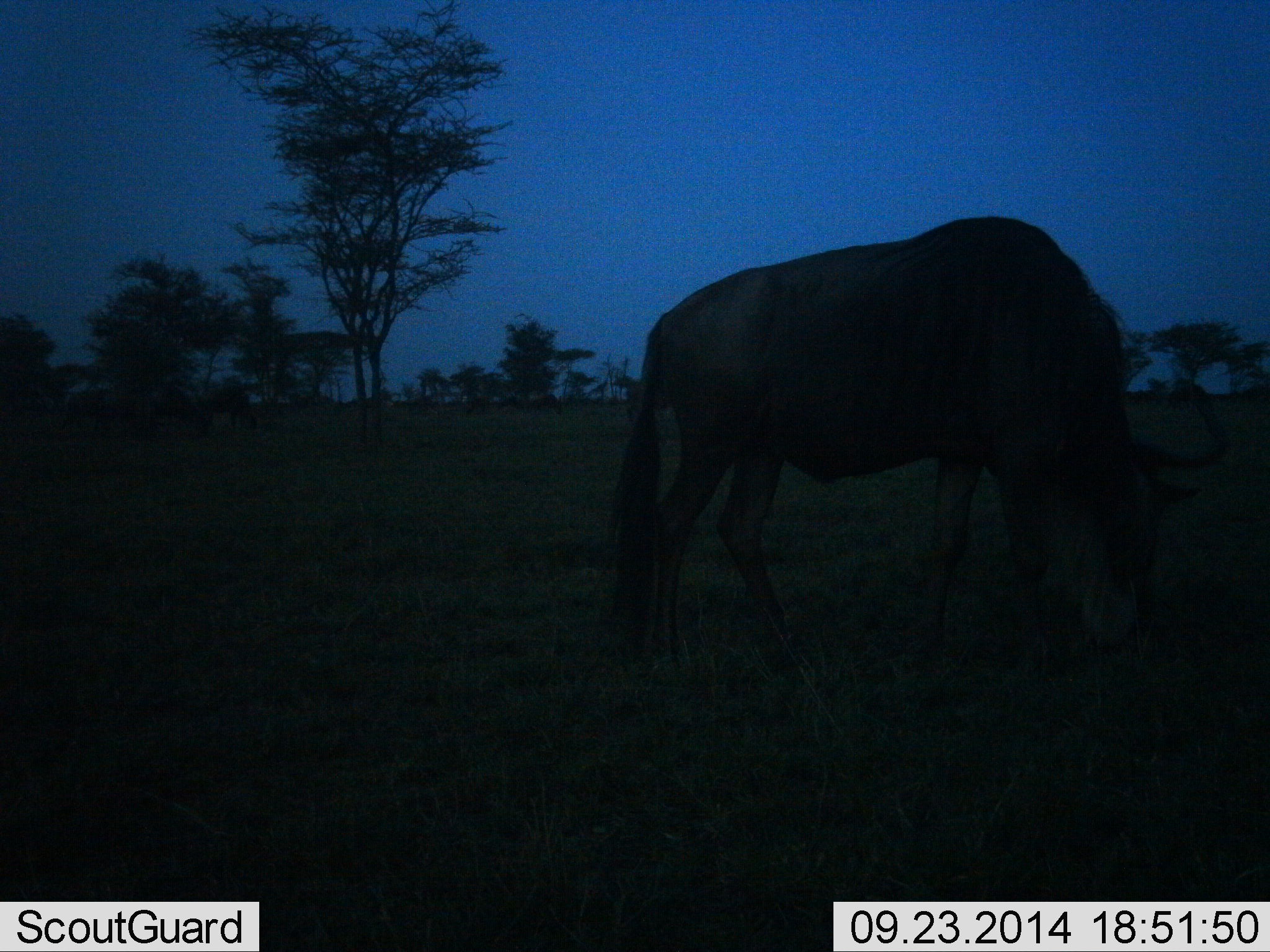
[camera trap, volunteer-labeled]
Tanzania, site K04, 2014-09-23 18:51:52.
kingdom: Animalia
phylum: Chordata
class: Mammalia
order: Artiodactyla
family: Bovidae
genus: Connochaetes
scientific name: Connochaetes taurinus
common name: blue wildebeest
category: wildebeest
Wildebeest (blue wildebeest) (Connochaetes taurinus), count 1. Behavior (volunteer vote fractions): standing 50%, resting 0%, moving 10%, interacting 0%. Young present (vote fraction): 0%. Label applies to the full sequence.